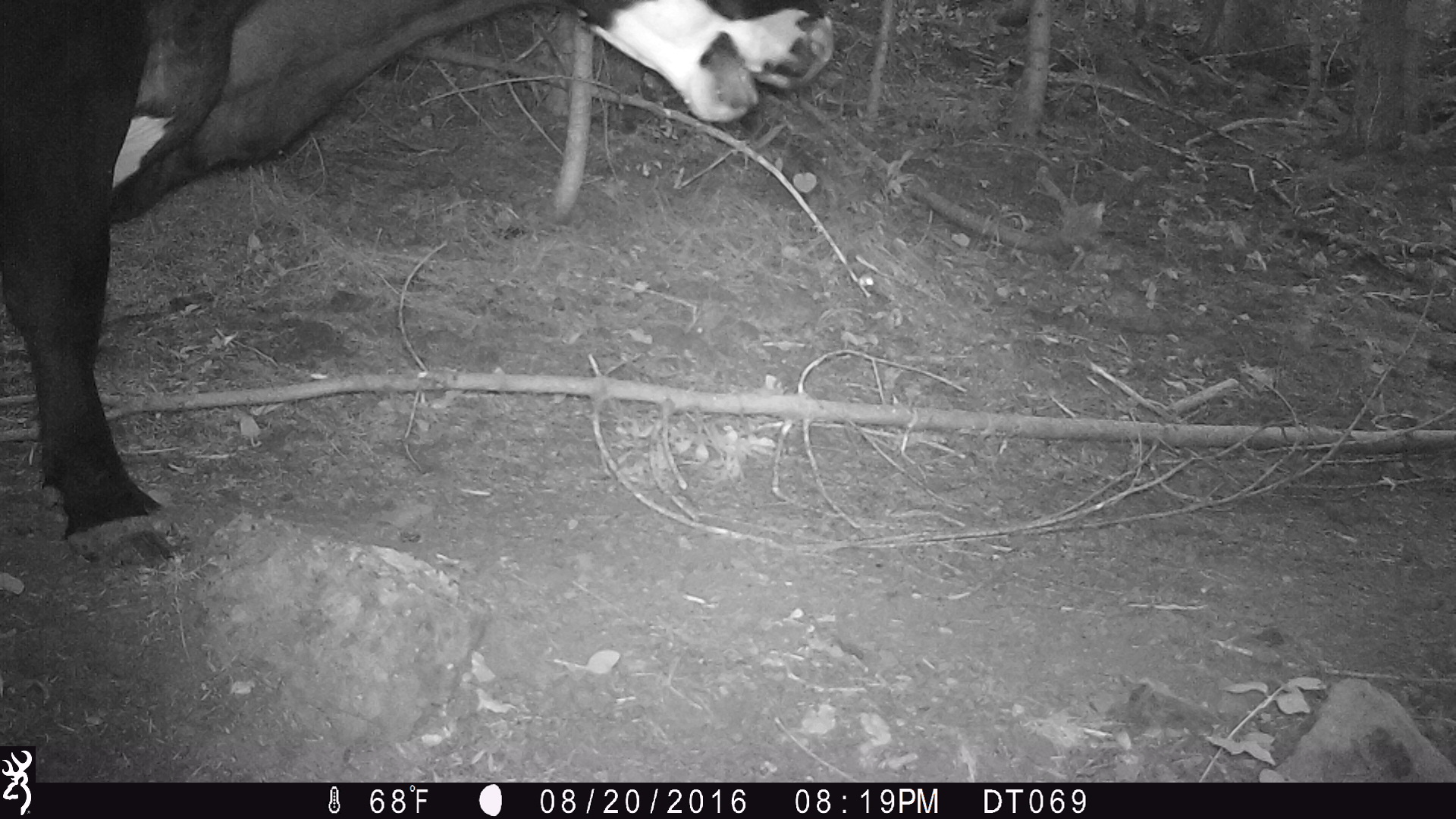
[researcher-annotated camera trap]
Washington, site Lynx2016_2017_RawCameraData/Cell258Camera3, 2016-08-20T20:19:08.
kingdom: Animalia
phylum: Chordata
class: Mammalia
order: Artiodactyla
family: Bovidae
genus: Bos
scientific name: Bos taurus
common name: domestic cattle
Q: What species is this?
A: Domestic cattle (Bos taurus).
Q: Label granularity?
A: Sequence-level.